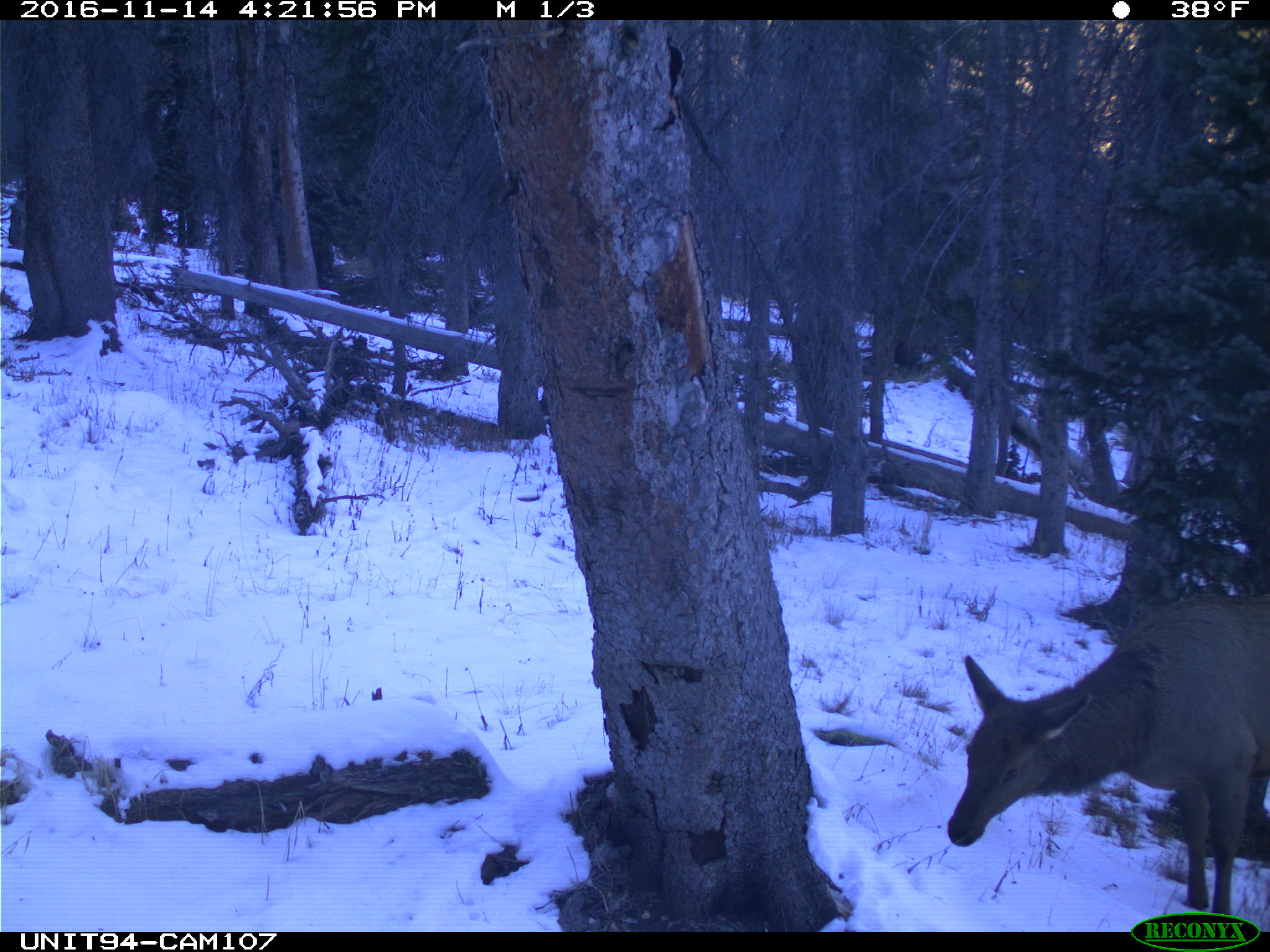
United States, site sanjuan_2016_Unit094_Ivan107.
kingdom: Animalia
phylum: Chordata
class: Mammalia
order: Artiodactyla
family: Cervidae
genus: Cervus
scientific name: Cervus elaphus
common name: red deer